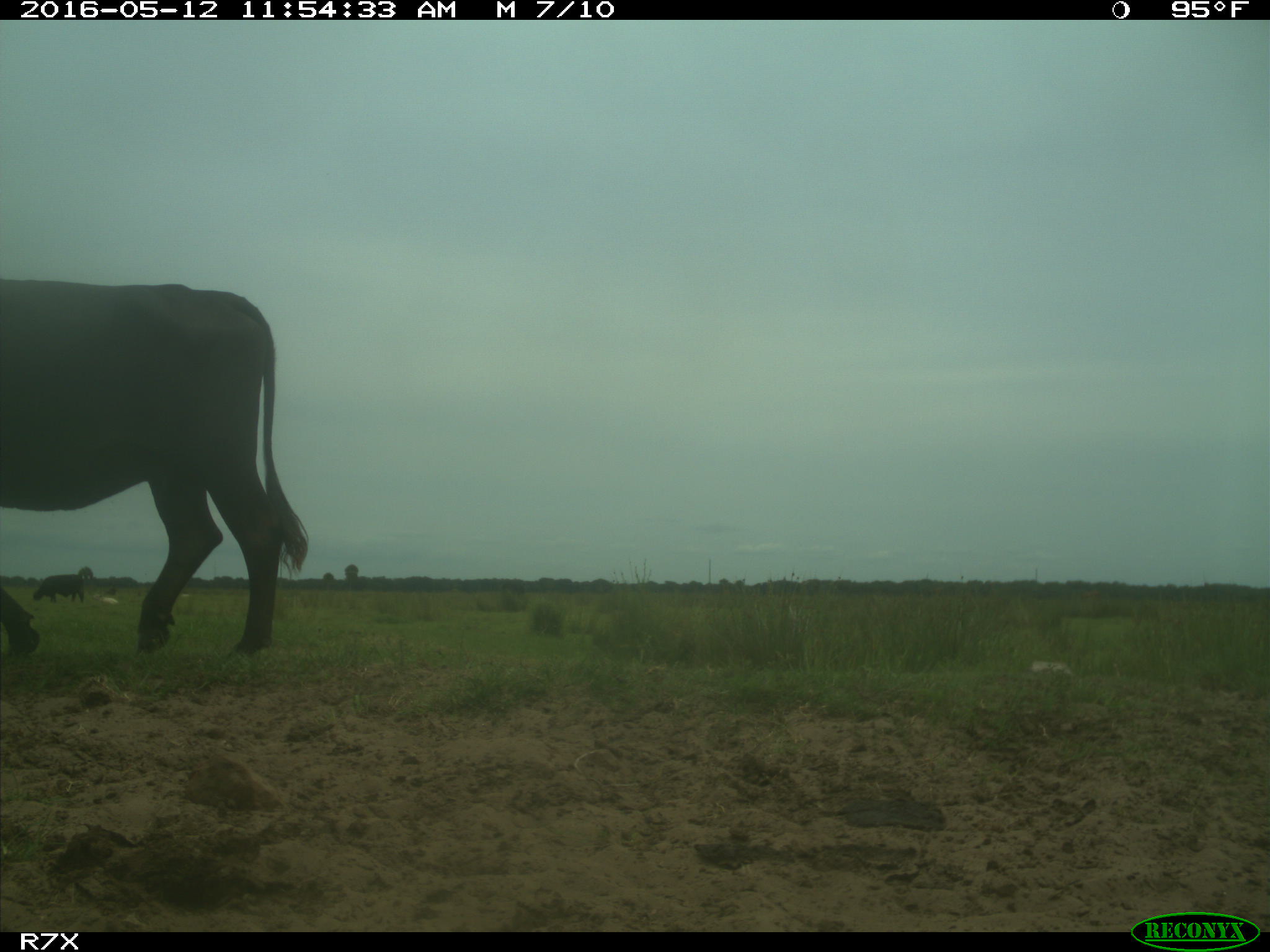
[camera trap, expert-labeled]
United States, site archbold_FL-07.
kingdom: Animalia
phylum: Chordata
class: Mammalia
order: Artiodactyla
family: Bovidae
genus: Bos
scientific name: Bos taurus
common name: domestic cow